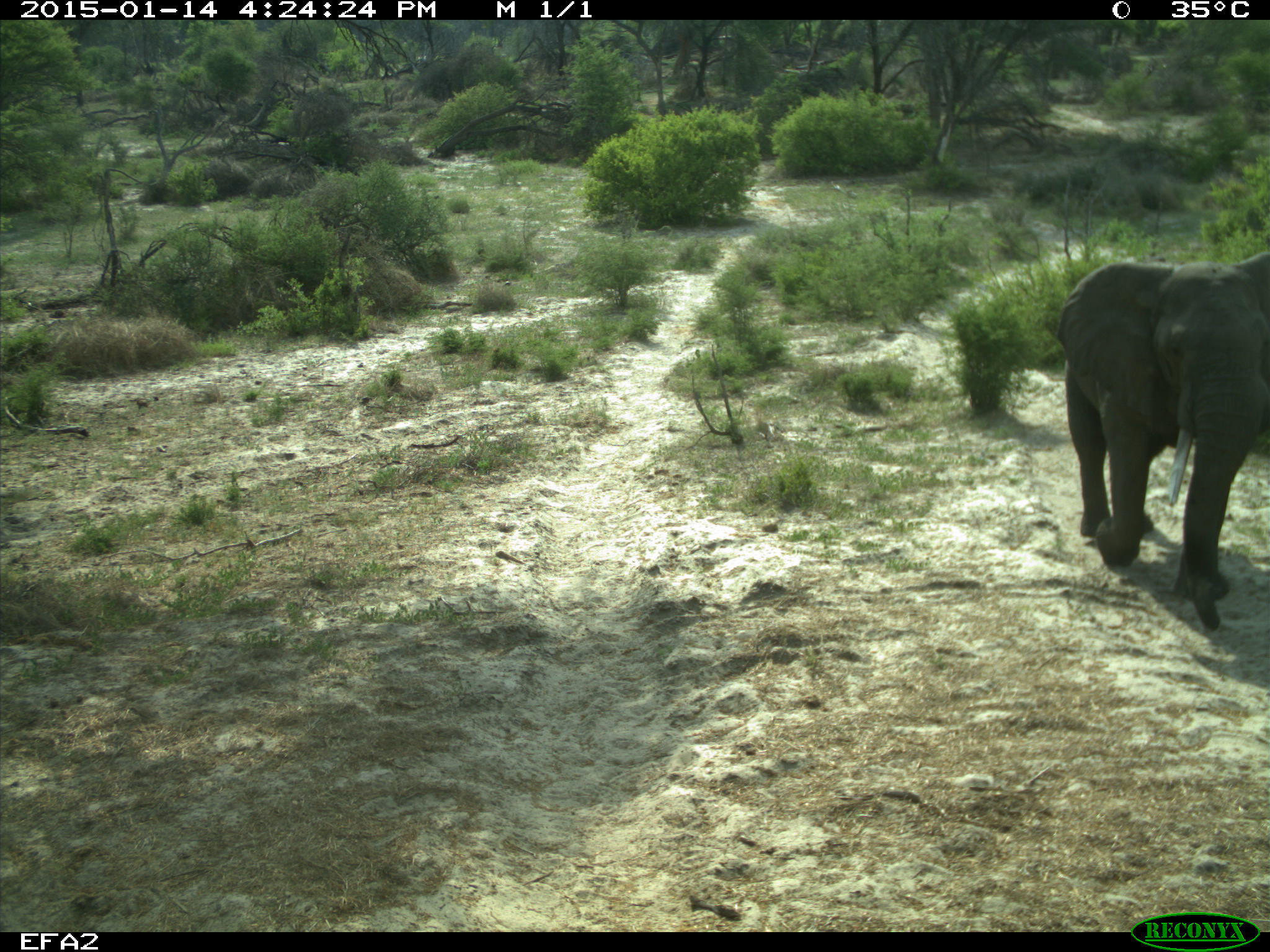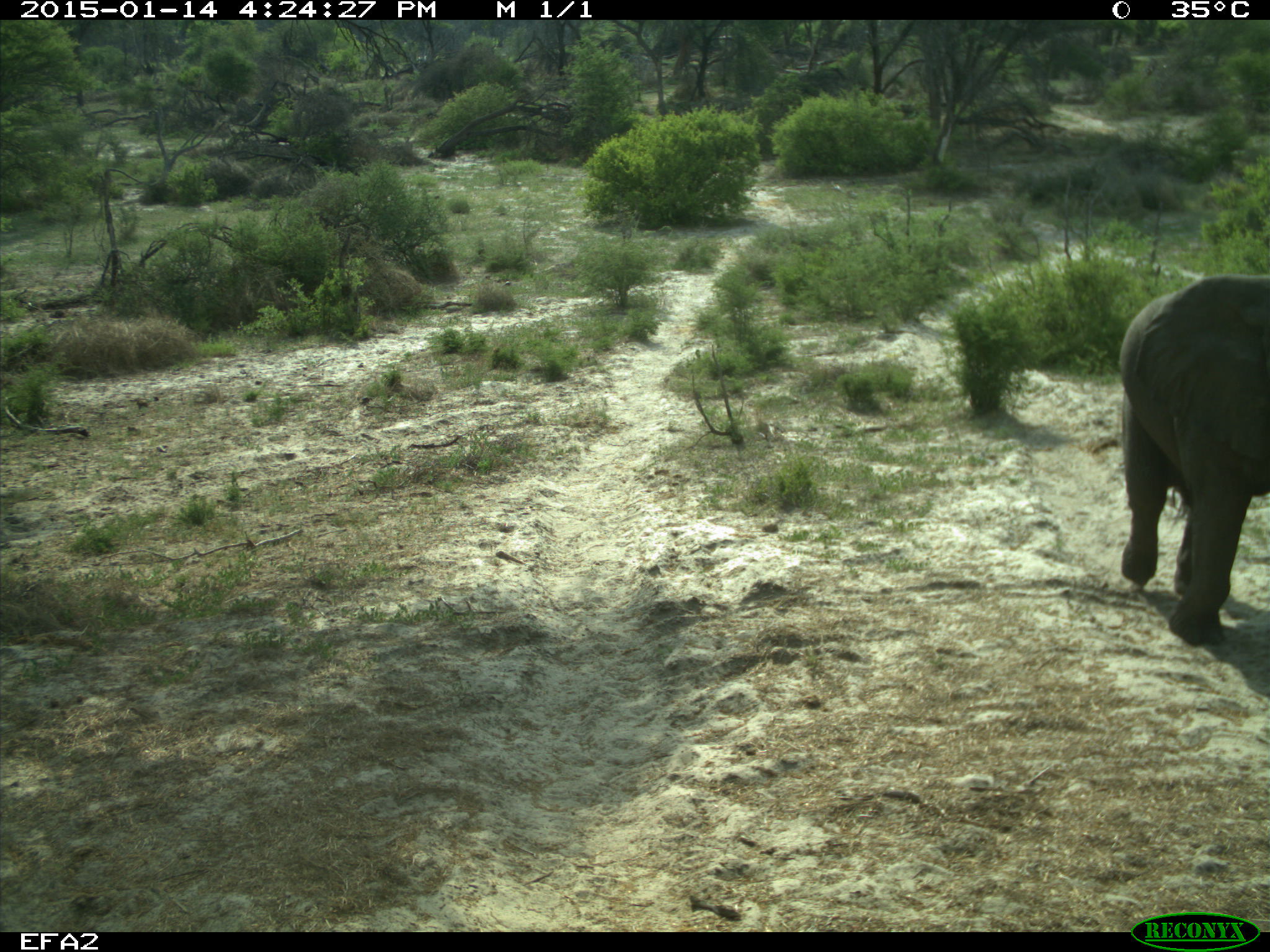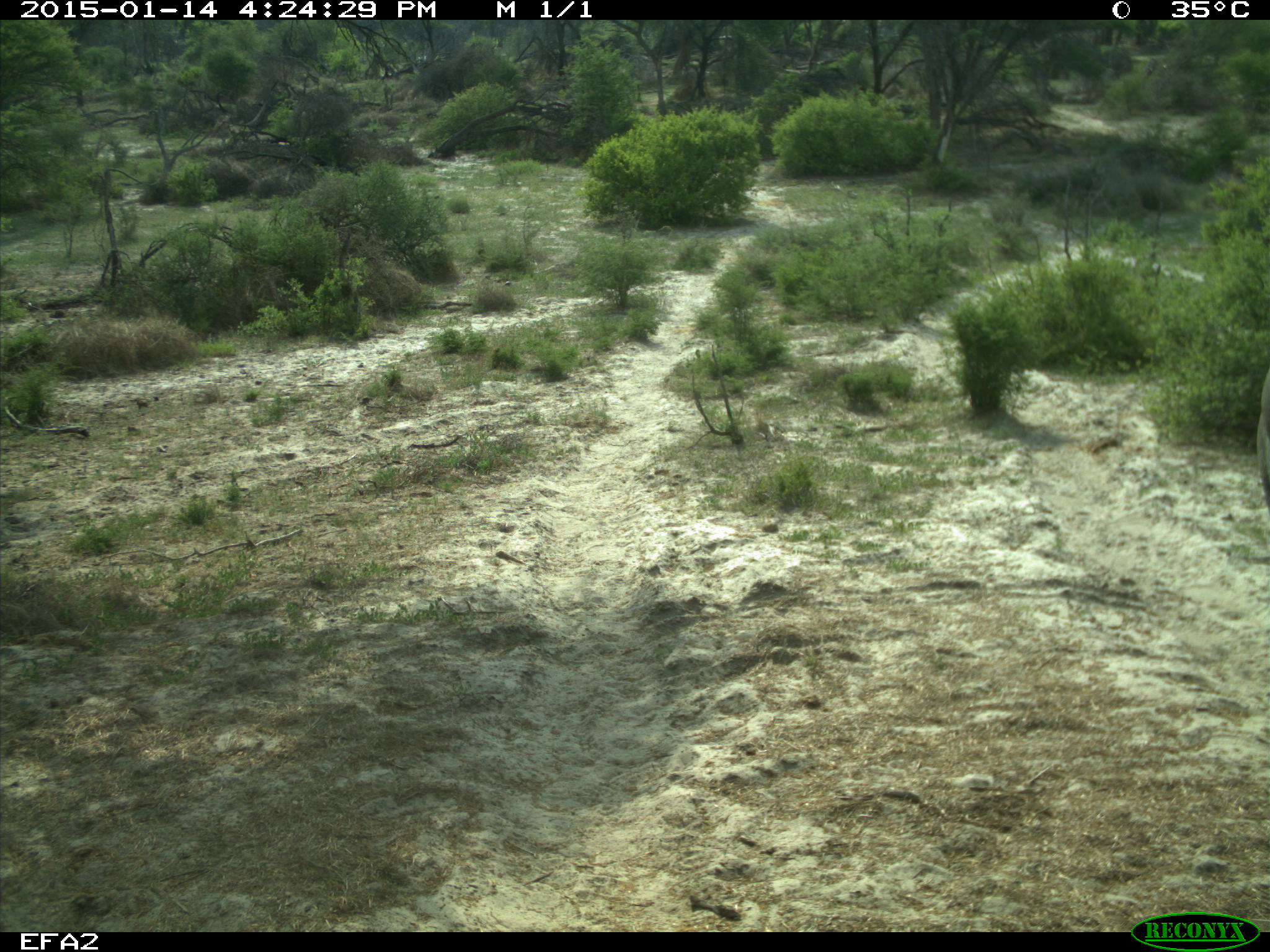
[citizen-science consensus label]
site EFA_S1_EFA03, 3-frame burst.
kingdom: Animalia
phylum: Chordata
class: Mammalia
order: Proboscidea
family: Elephantidae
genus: Loxodonta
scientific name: Loxodonta africana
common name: african bush elephant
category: elephant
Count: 1.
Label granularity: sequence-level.